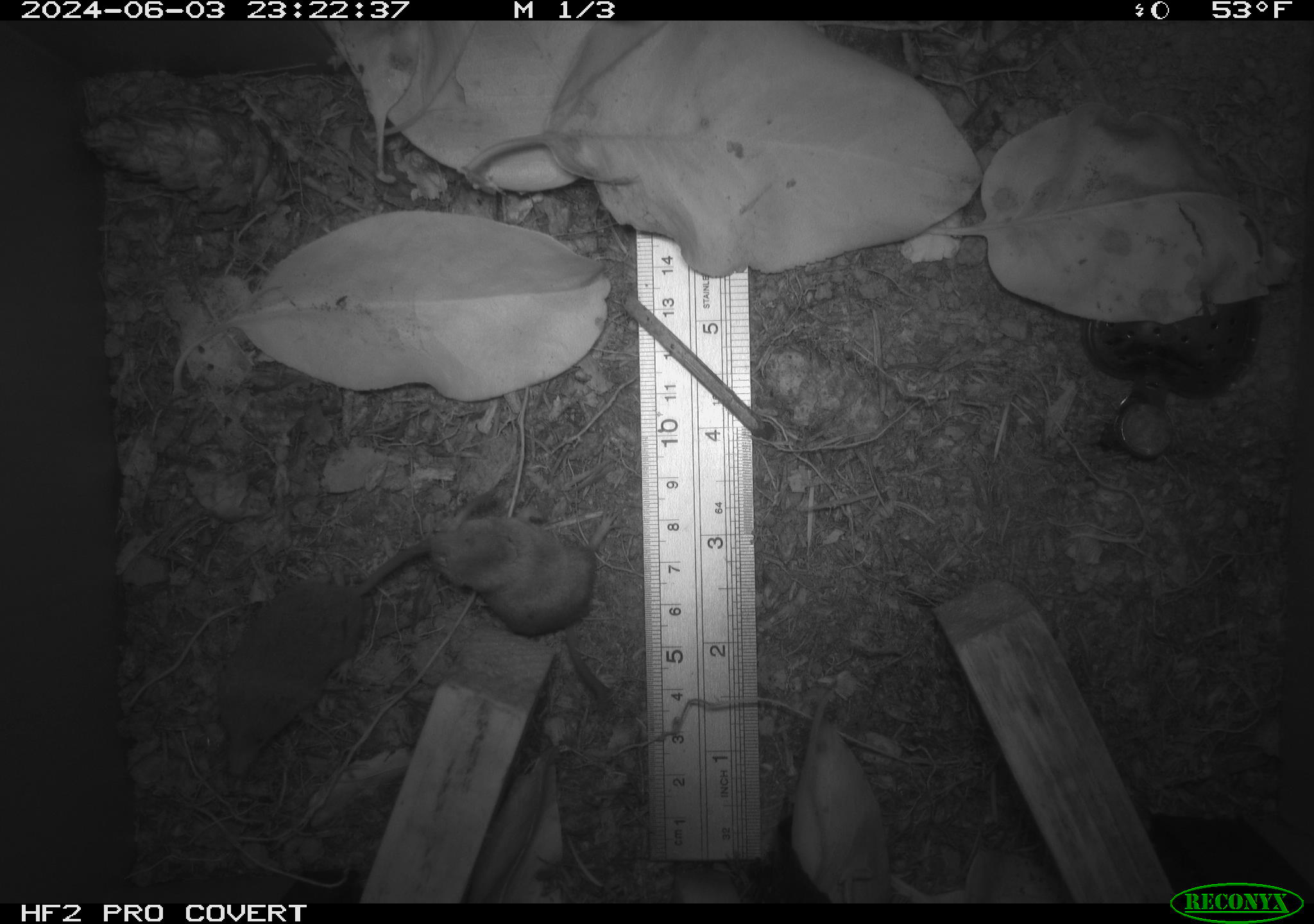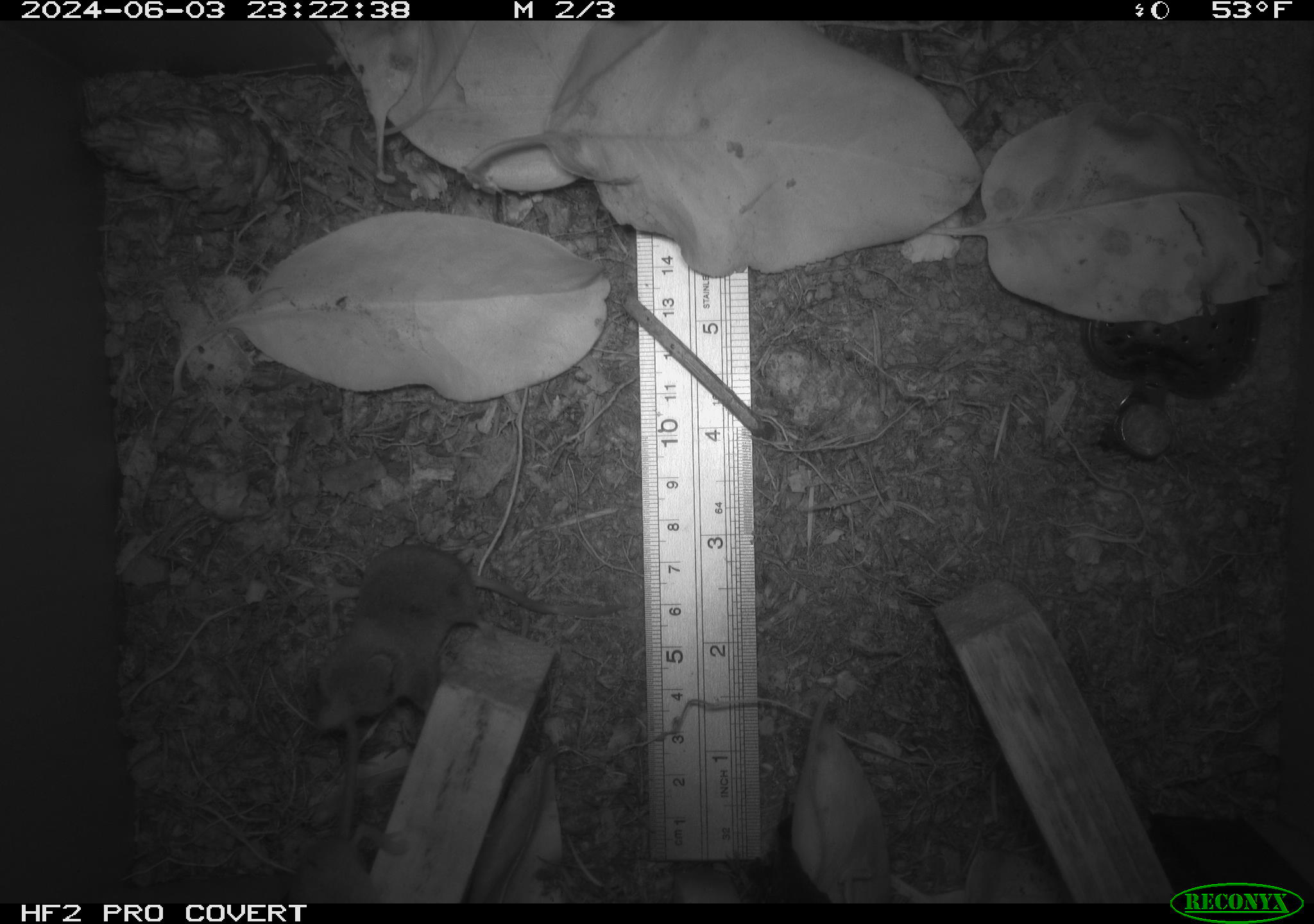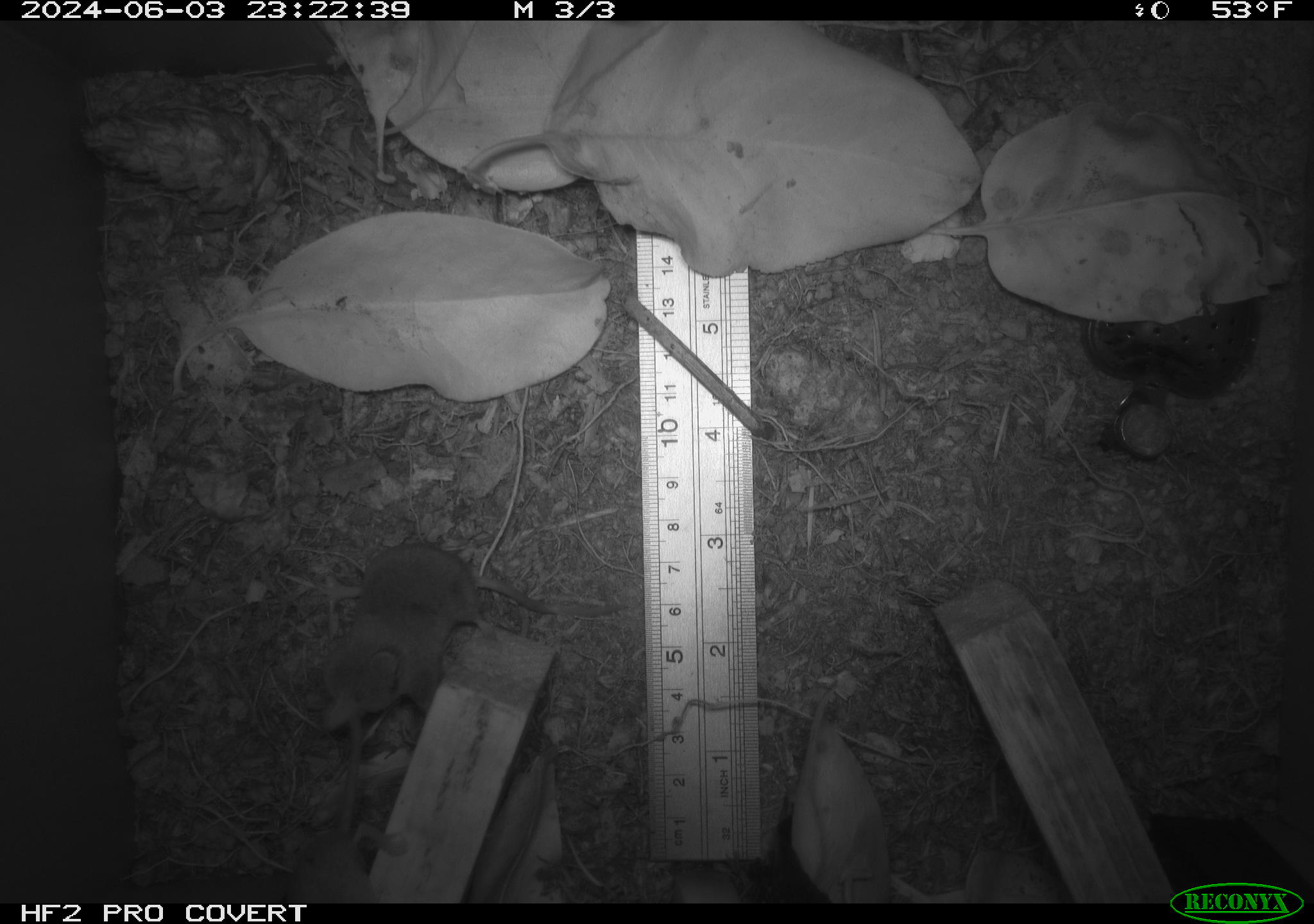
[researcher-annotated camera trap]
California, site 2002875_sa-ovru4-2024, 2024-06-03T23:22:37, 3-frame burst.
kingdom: Animalia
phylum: Chordata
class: Mammalia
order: Eulipotyphla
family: Soricidae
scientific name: Soricidae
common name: shrews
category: soricidae family